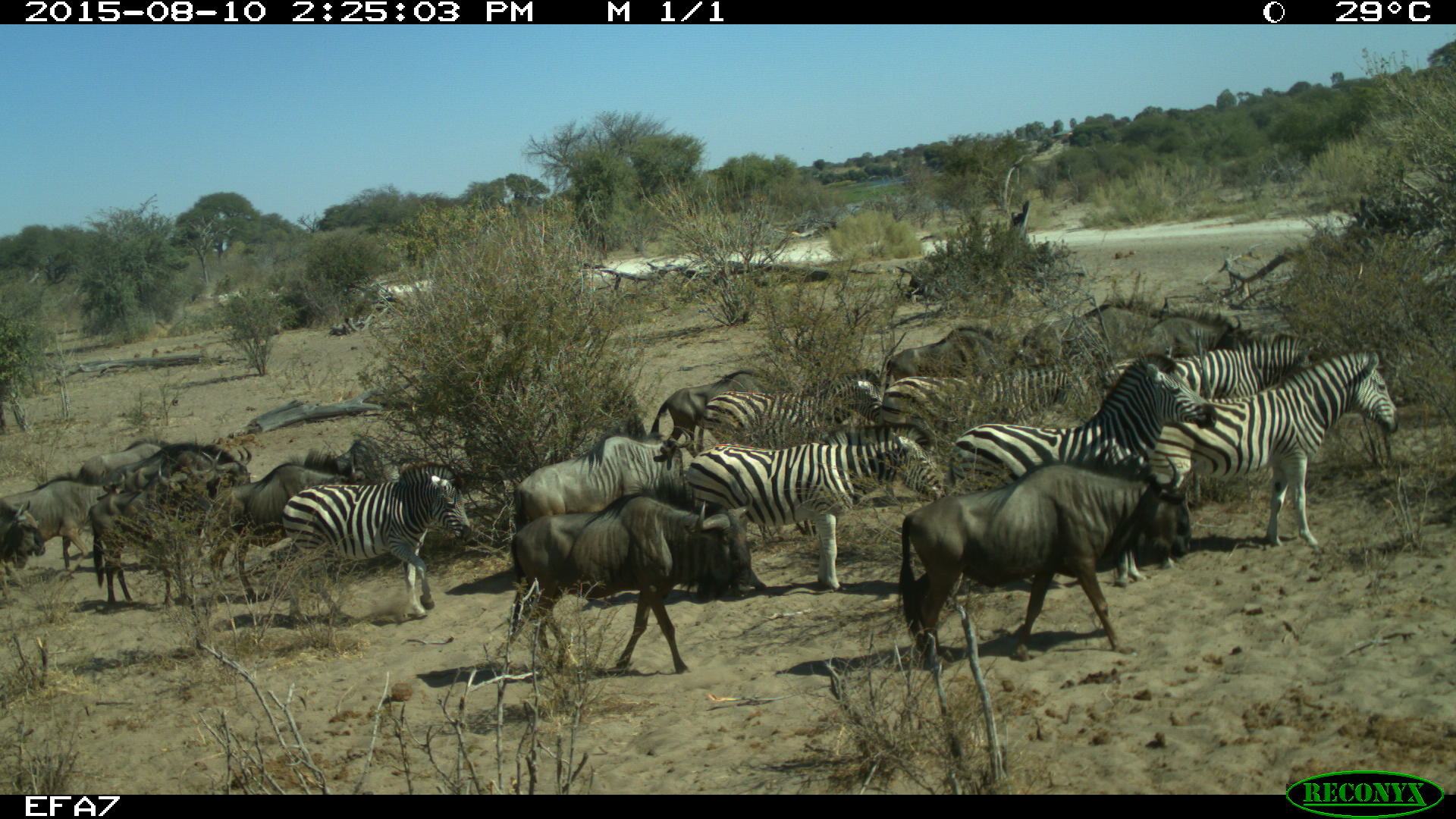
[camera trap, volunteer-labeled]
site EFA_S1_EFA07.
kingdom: Animalia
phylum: Chordata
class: Mammalia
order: Artiodactyla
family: Bovidae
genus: Connochaetes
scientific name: Connochaetes taurinus taurinus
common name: blue wildebeest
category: wildebeestblue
Wildebeestblue (blue wildebeest) (Connochaetes taurinus taurinus), count 11-50. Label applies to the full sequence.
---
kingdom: Animalia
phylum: Chordata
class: Mammalia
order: Perissodactyla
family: Equidae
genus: Equus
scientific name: Equus quagga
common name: plains zebra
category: zebraplains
Zebraplains (plains zebra) (Equus quagga), count 9. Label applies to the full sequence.